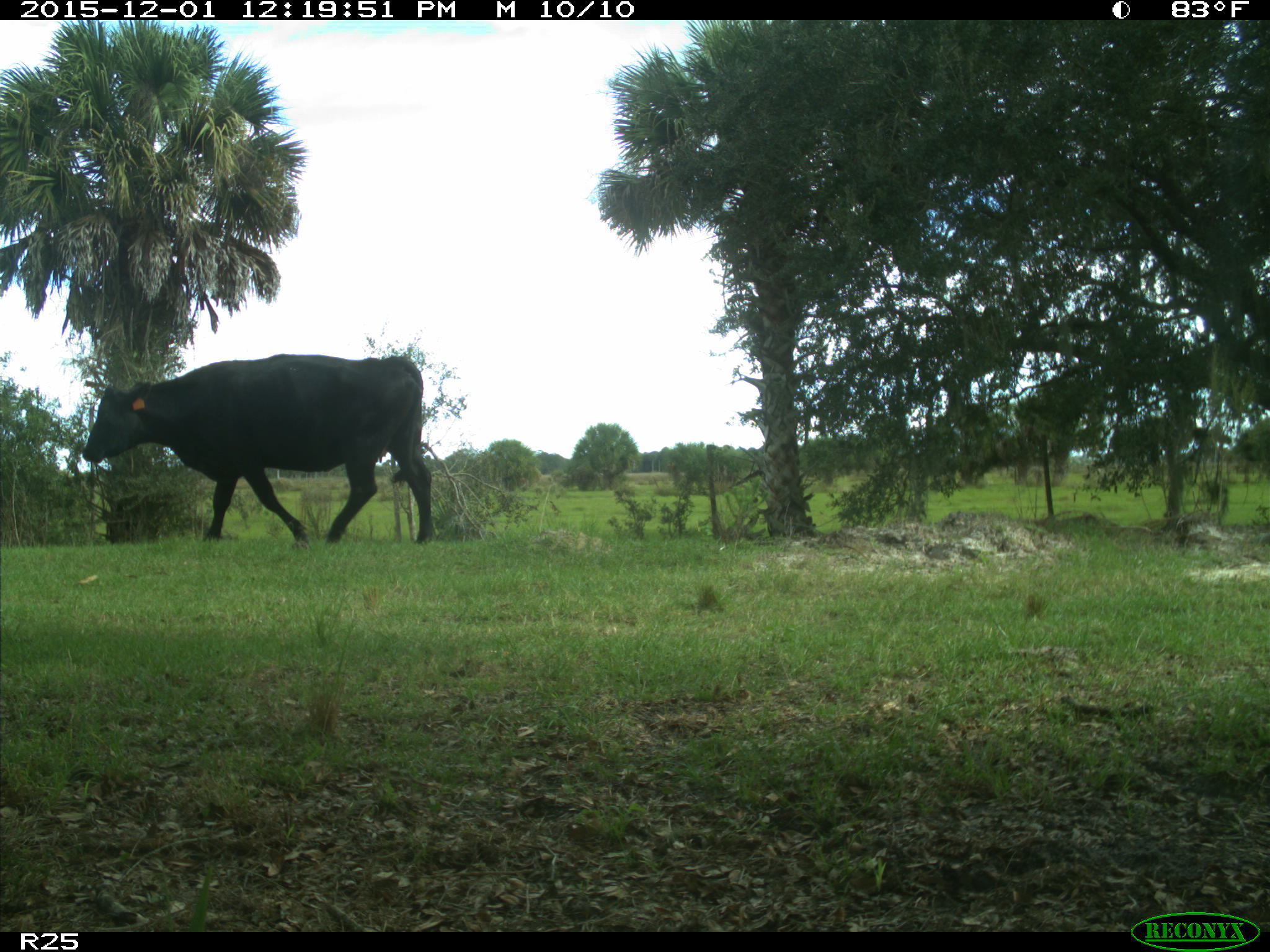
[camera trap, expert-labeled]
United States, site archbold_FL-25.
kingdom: Animalia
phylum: Chordata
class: Mammalia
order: Artiodactyla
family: Bovidae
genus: Bos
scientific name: Bos taurus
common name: domestic cow